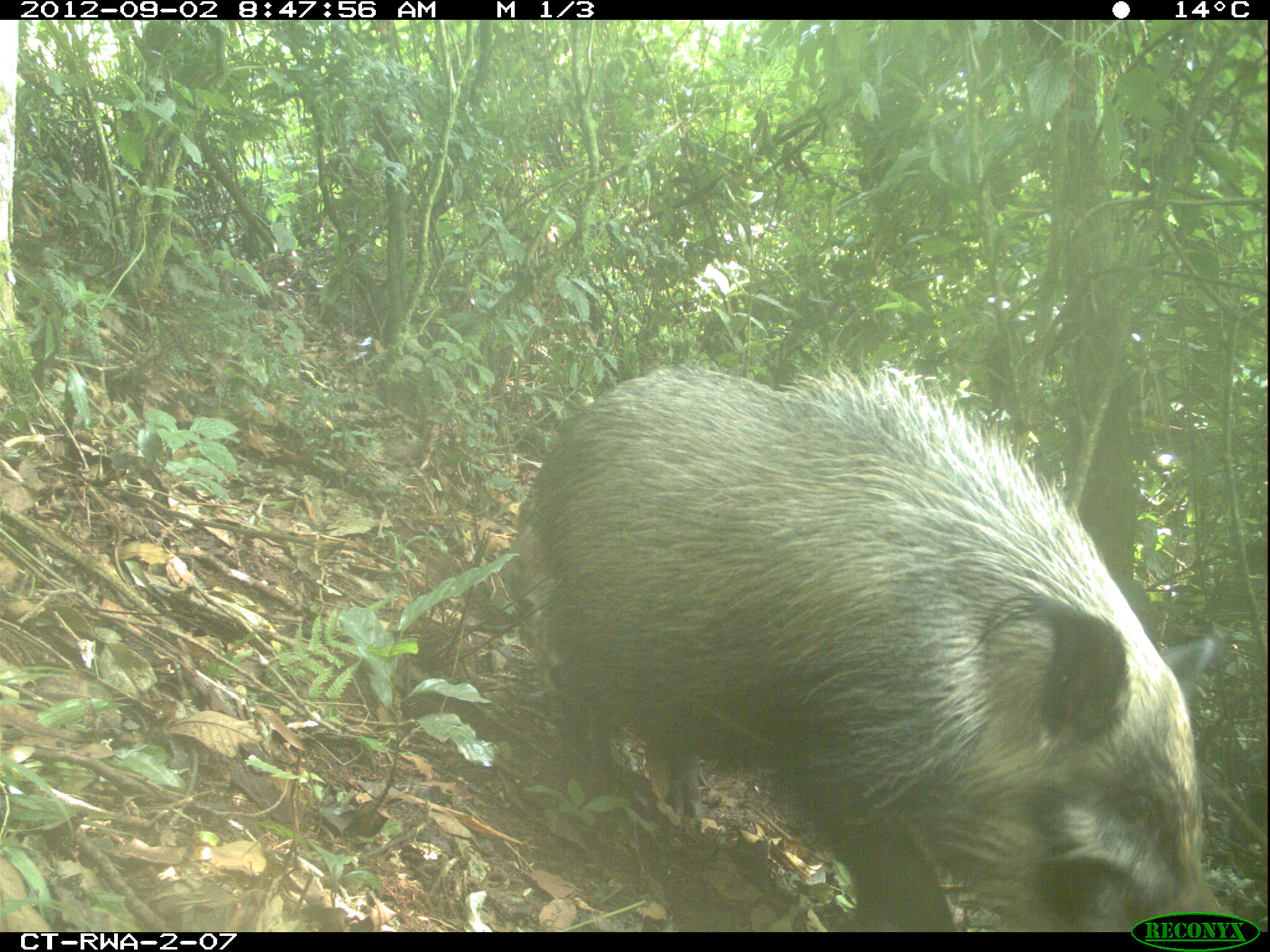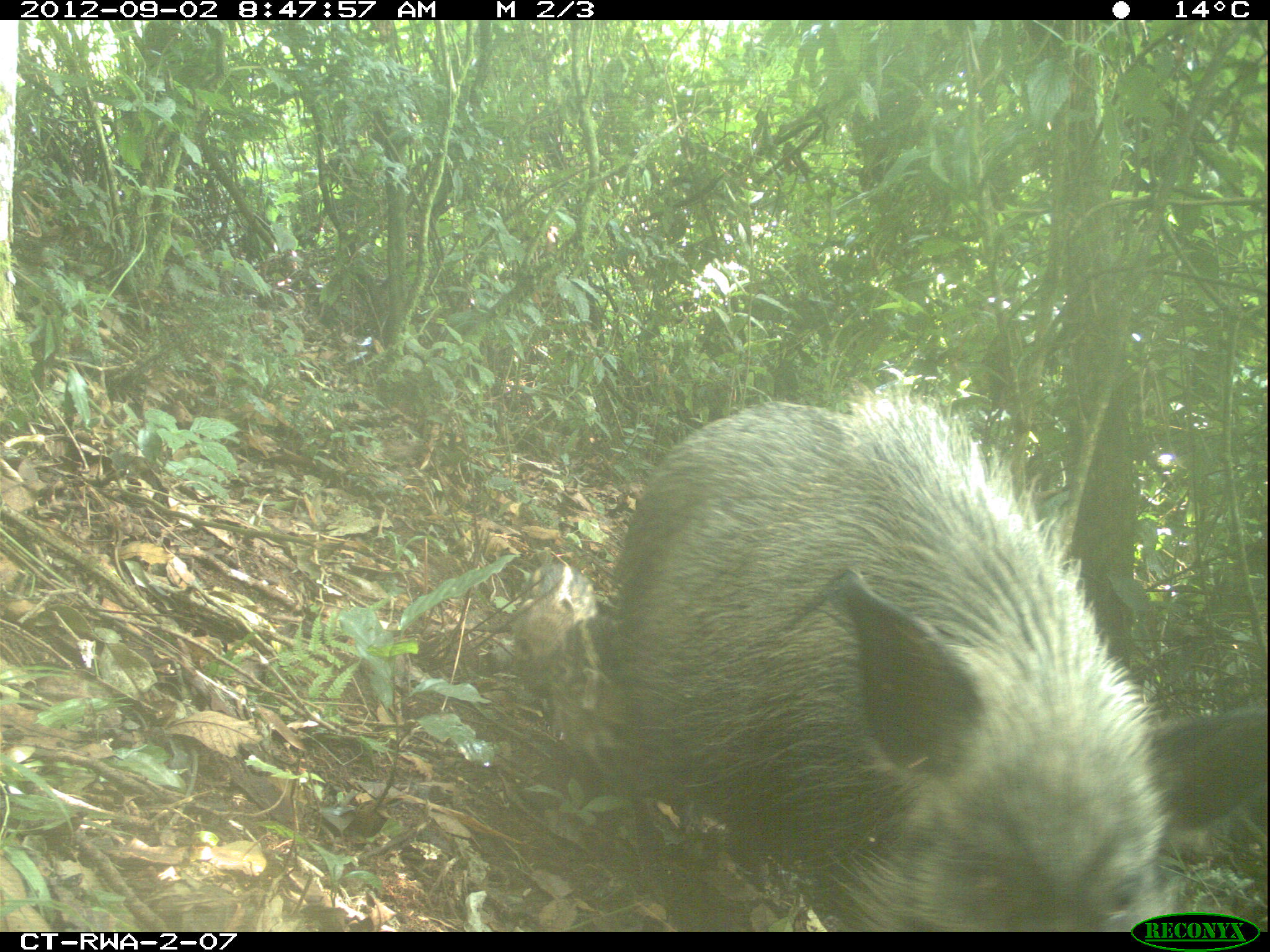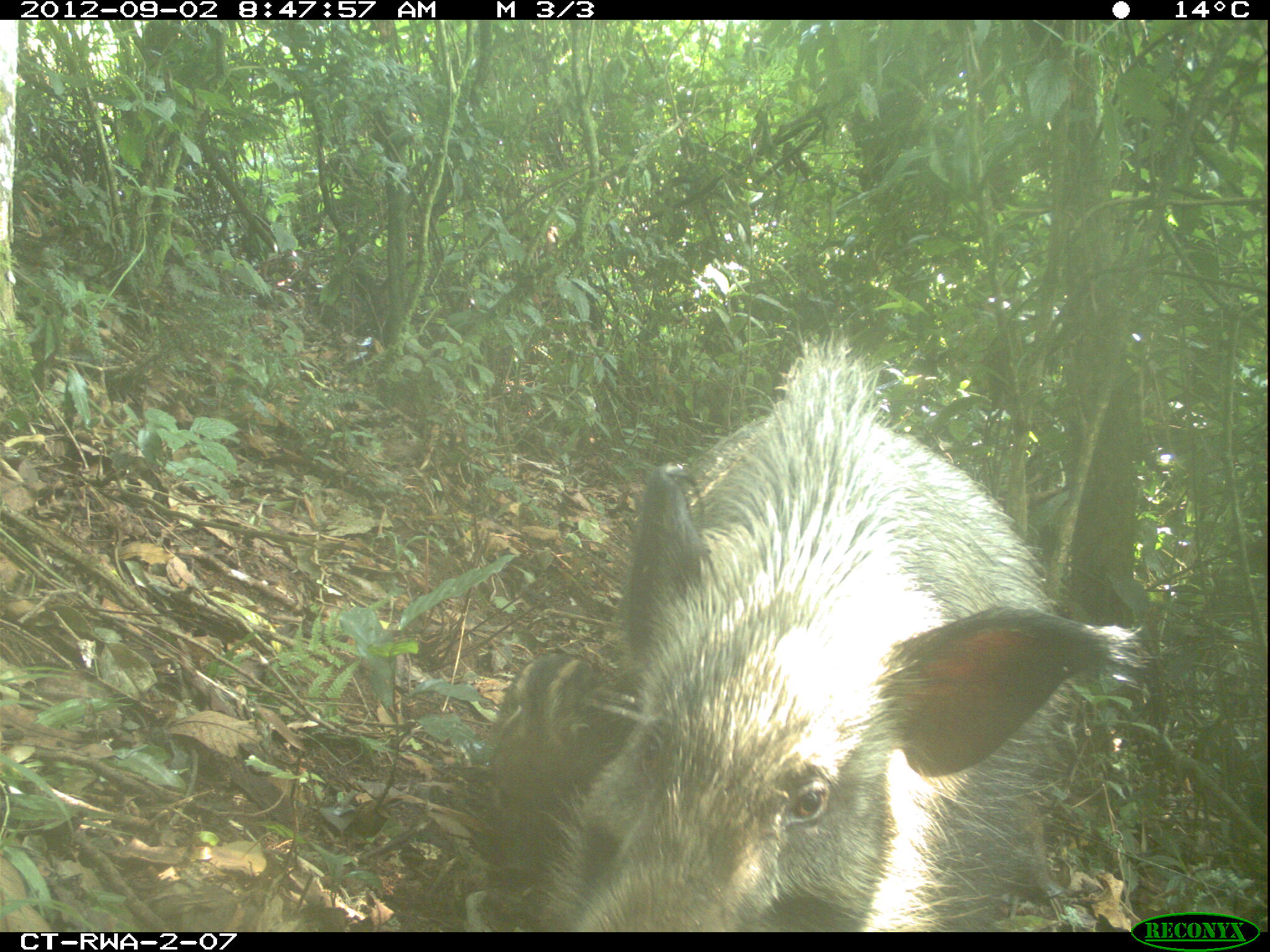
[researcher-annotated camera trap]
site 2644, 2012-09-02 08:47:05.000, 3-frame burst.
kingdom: Animalia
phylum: Chordata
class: Mammalia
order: Artiodactyla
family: Suidae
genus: Potamochoerus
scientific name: Potamochoerus larvatus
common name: bushpig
Potamochoerus larvatus (bushpig), count 8.